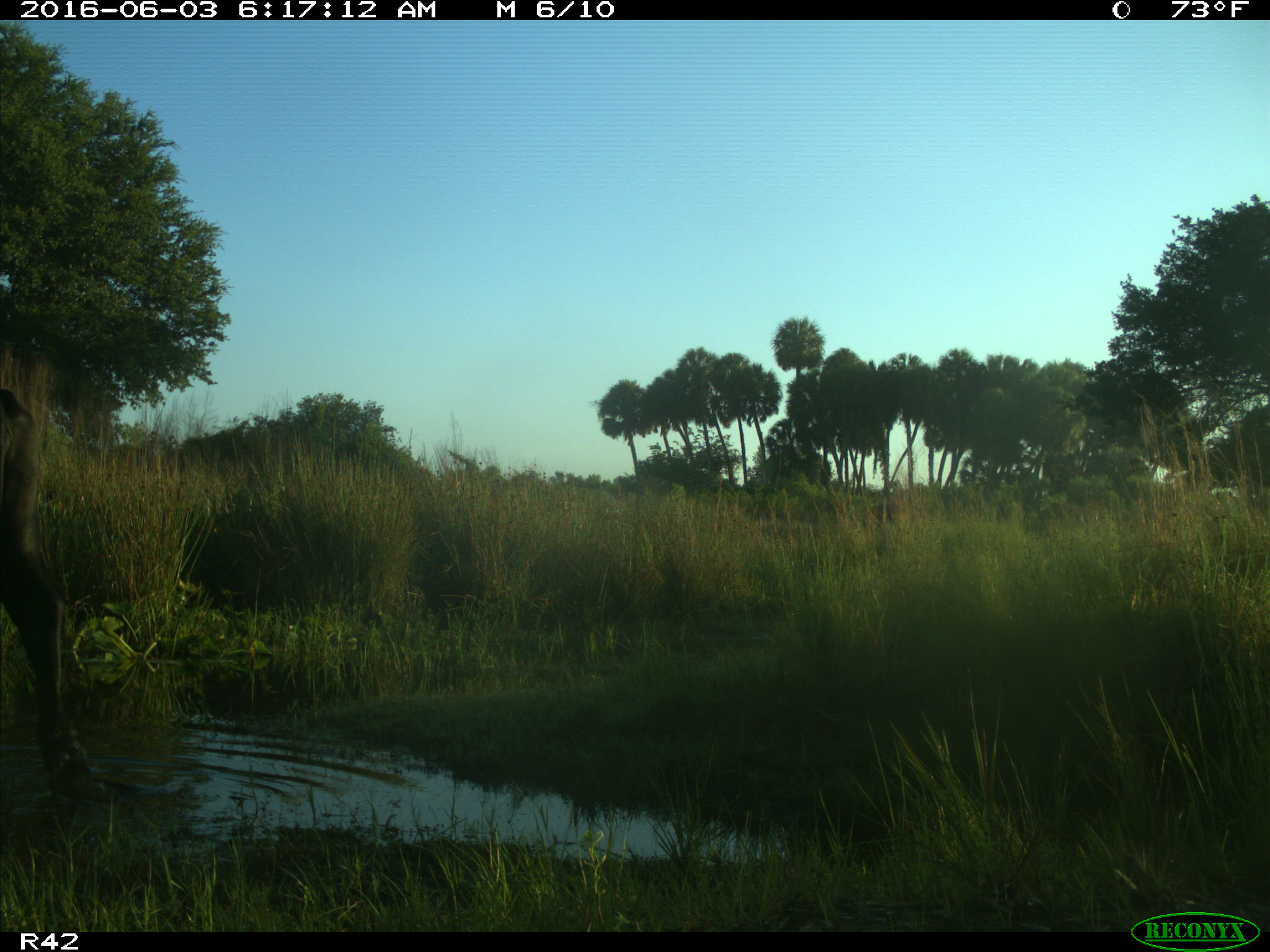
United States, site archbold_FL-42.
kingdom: Animalia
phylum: Chordata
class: Mammalia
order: Artiodactyla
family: Bovidae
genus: Bos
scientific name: Bos taurus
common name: domestic cow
Bos taurus (domestic cow).